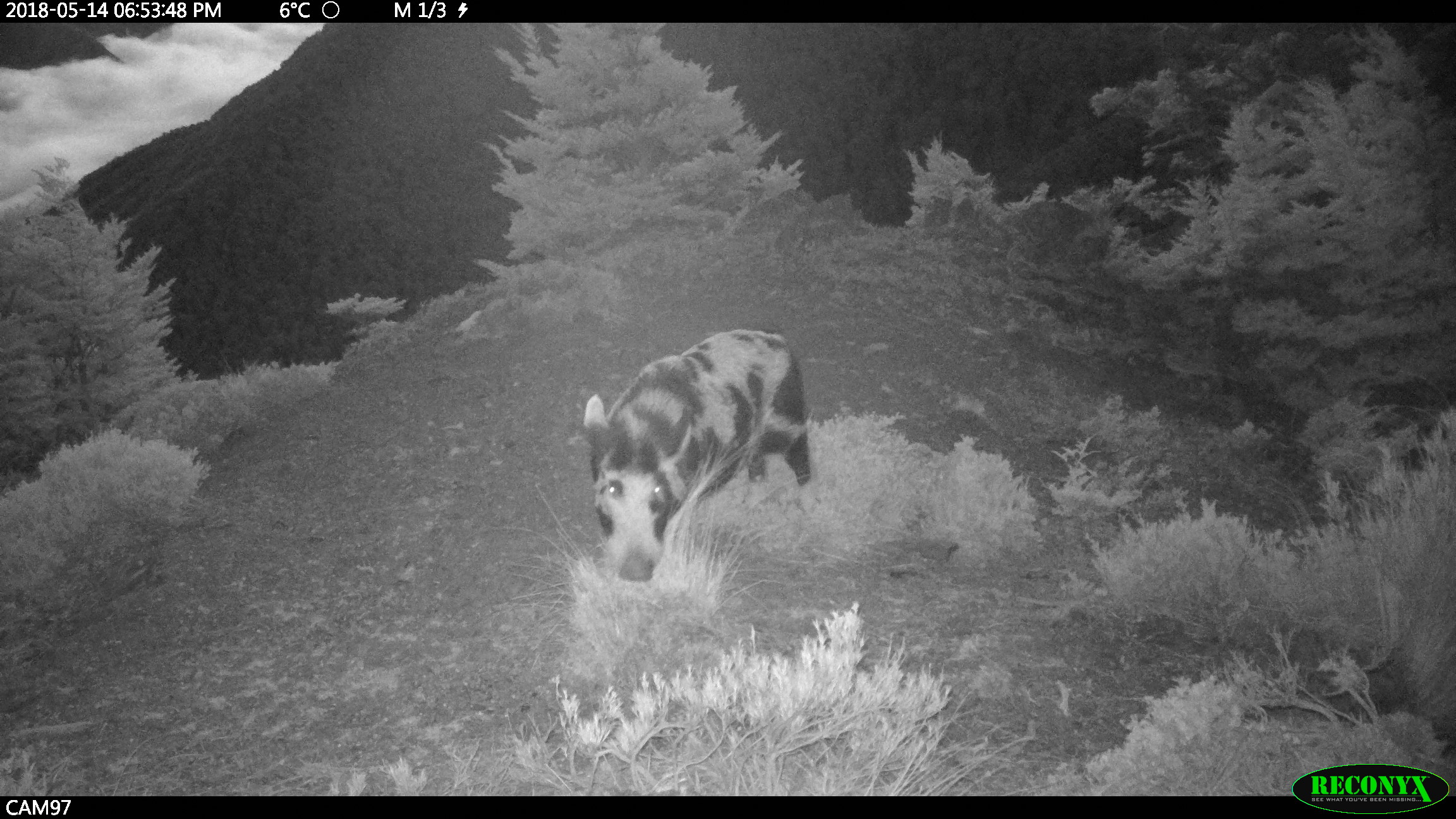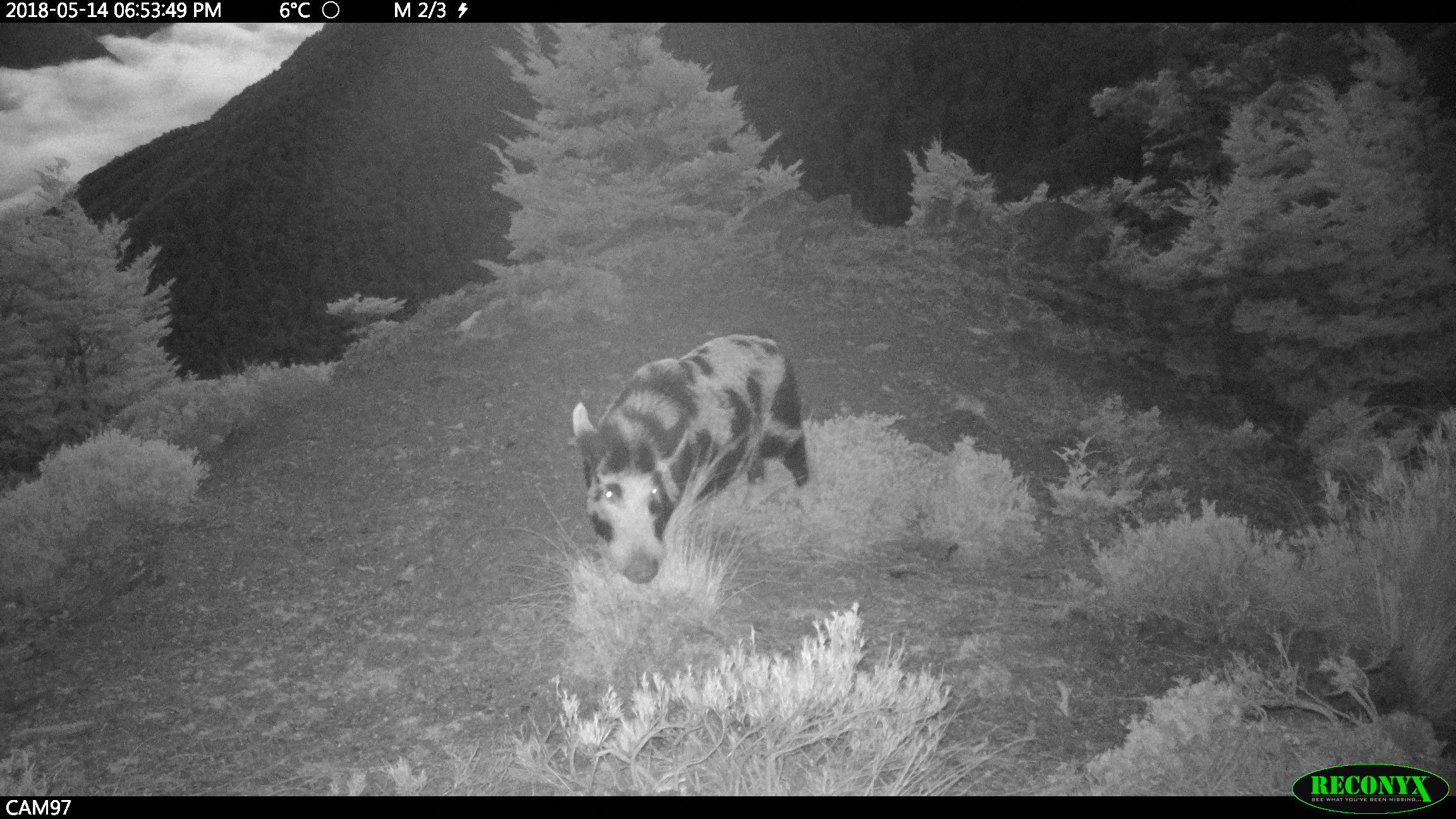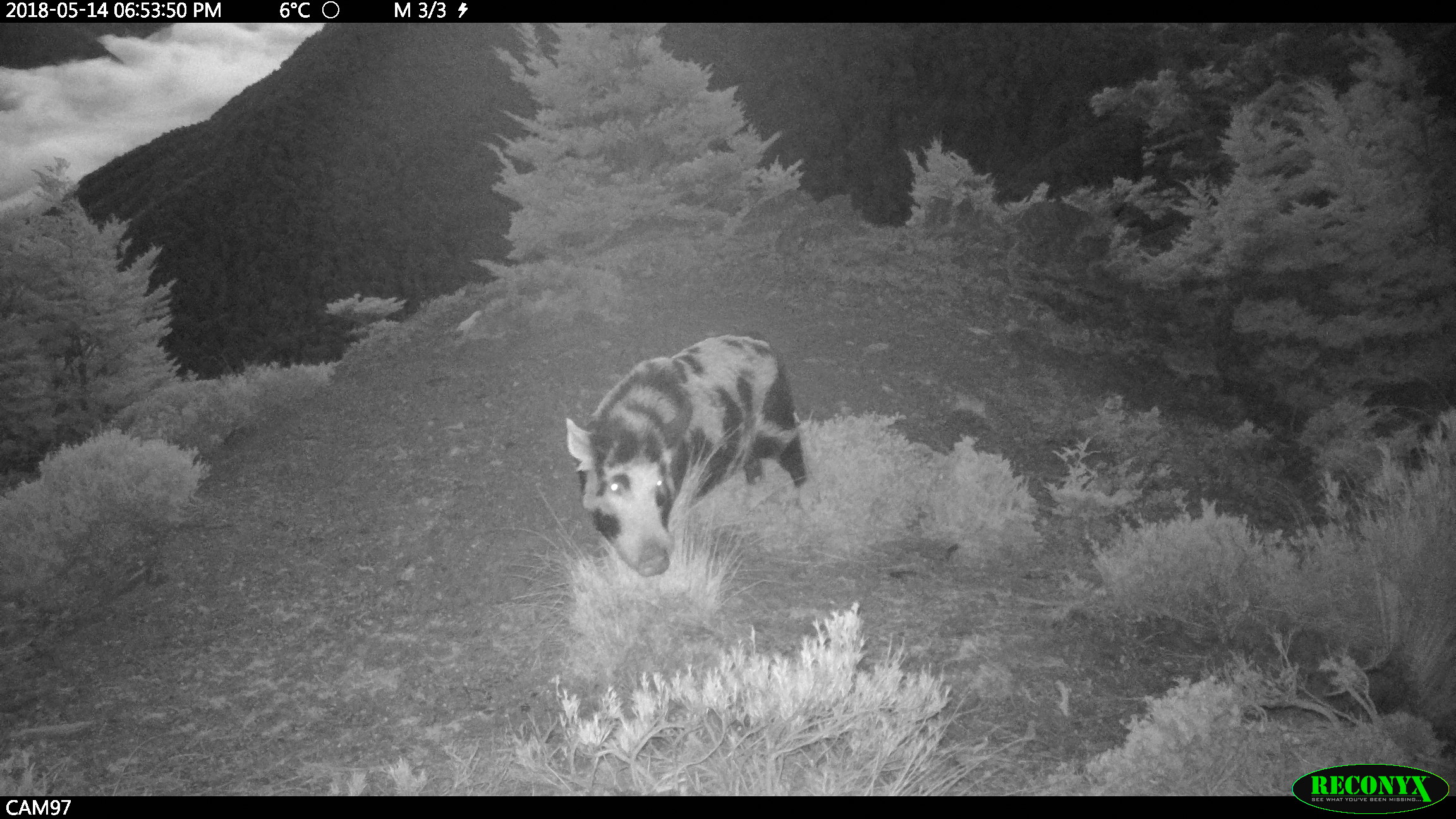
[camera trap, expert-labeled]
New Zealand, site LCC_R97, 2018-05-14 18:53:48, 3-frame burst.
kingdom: Animalia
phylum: Chordata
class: Mammalia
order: Artiodactyla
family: Suidae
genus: Sus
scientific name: Sus scrofa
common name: pig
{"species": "pig (Sus scrofa)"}